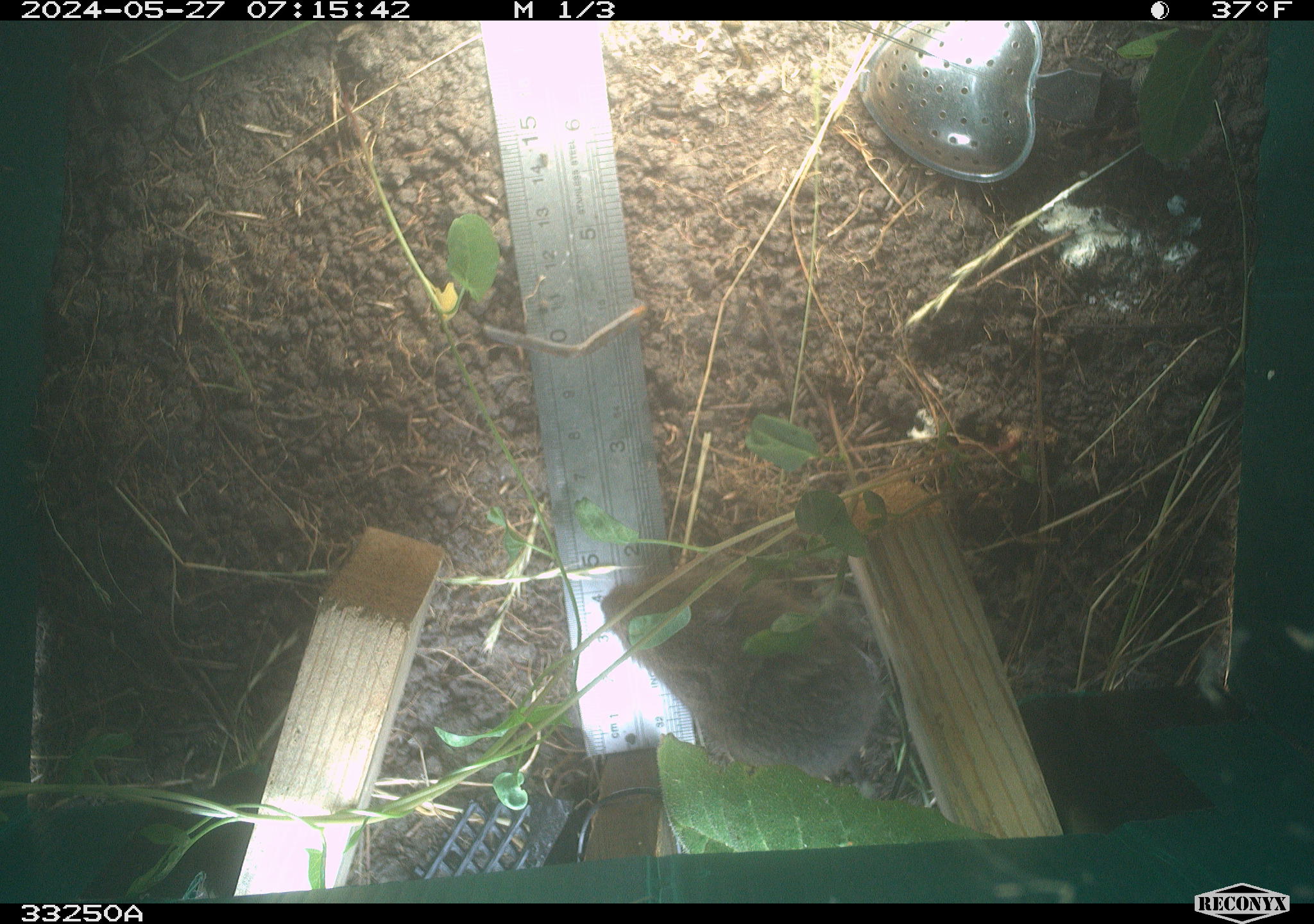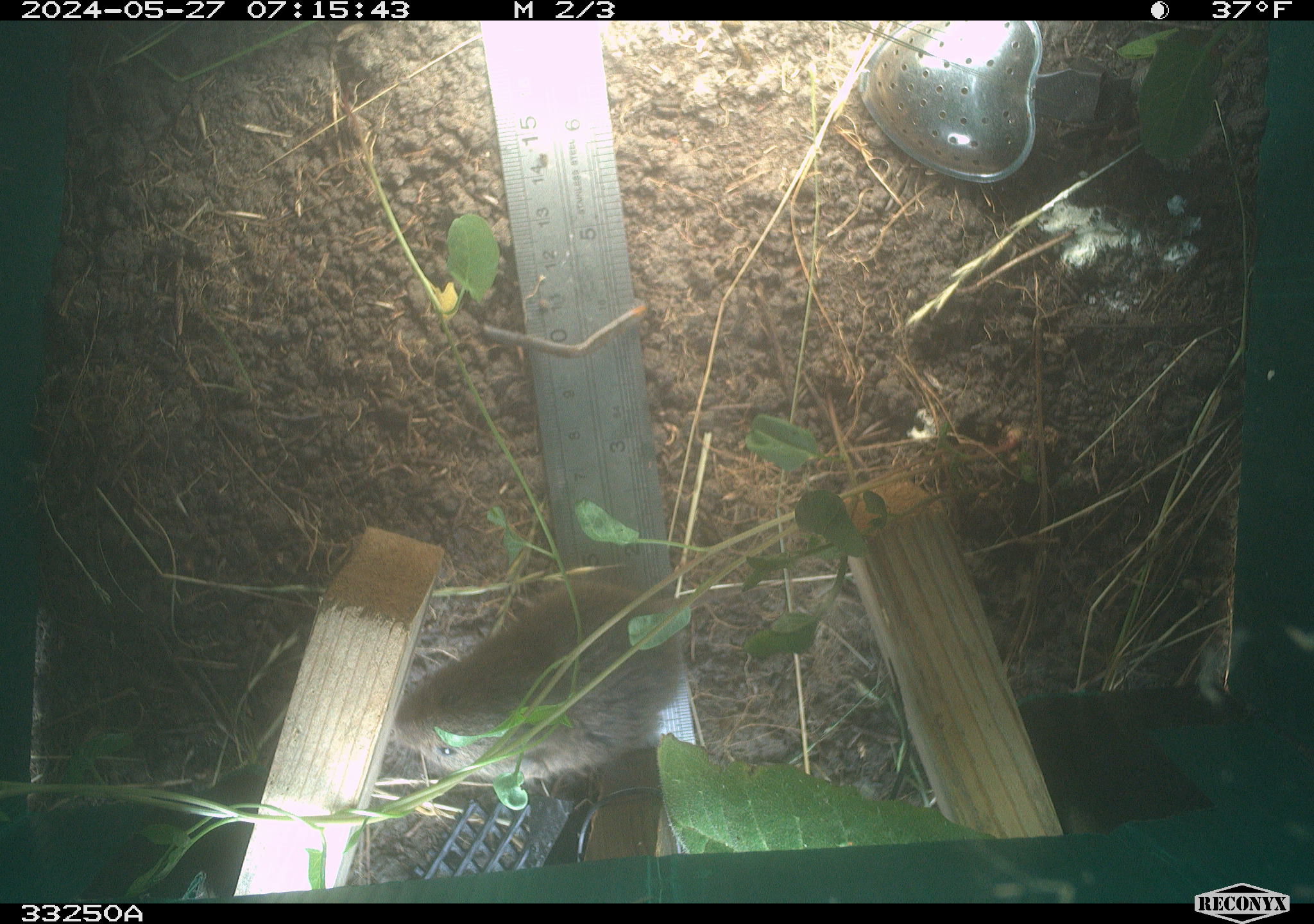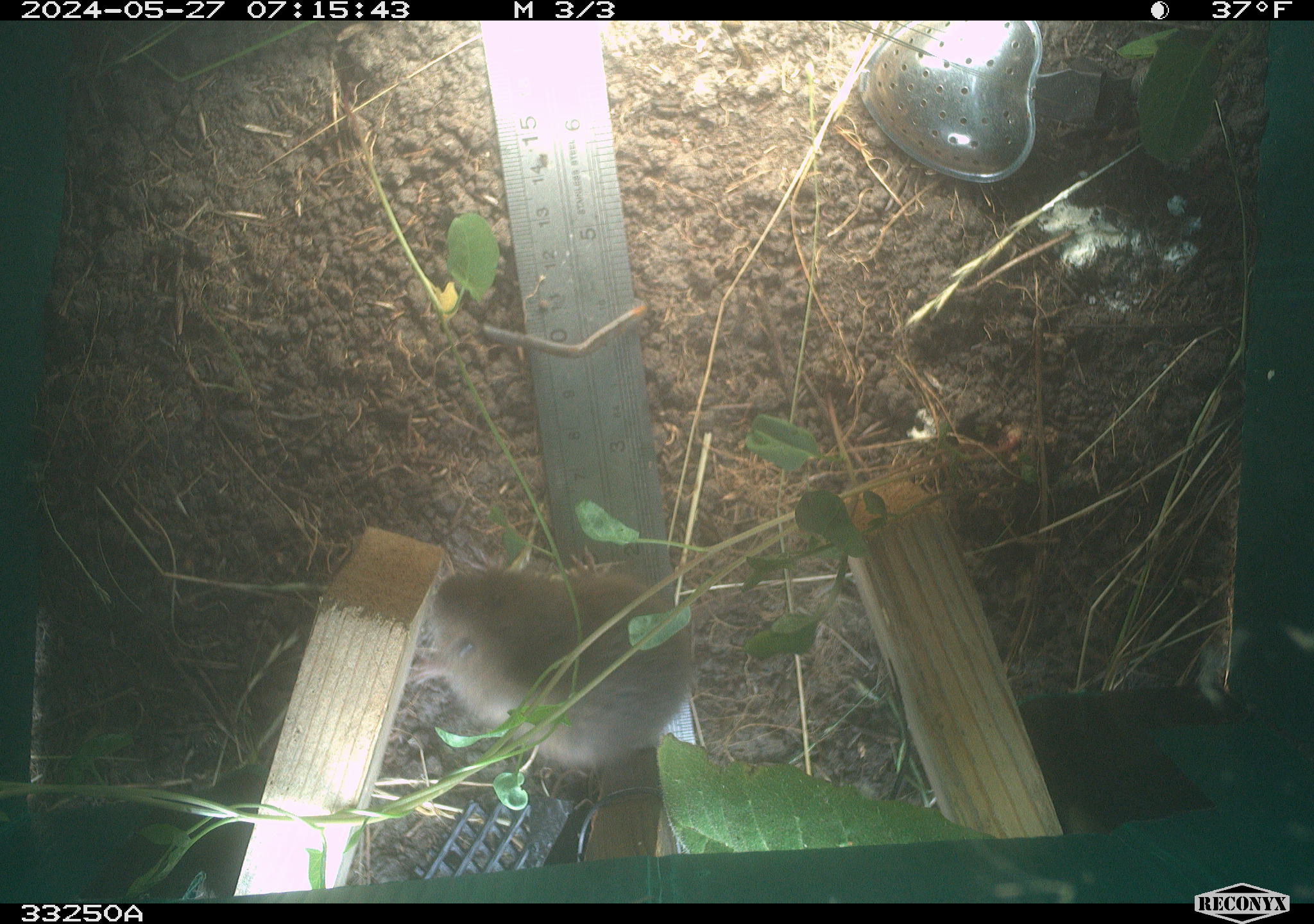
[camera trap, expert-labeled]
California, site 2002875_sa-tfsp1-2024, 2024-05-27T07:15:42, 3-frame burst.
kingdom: Animalia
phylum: Chordata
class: Mammalia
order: Rodentia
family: Cricetidae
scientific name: Arvicolinae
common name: voles, lemmings, and muskrats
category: arvicolinae subfamily